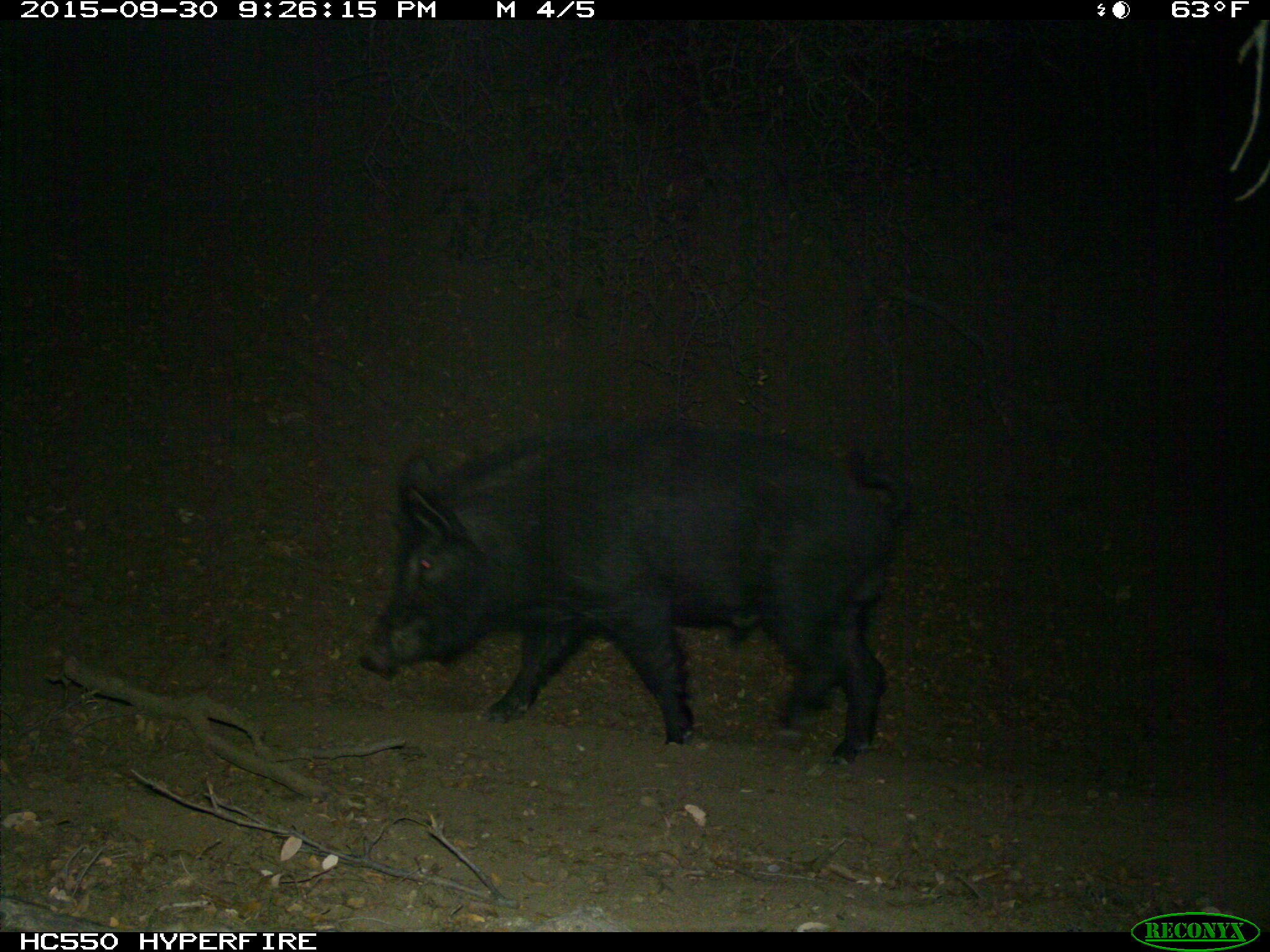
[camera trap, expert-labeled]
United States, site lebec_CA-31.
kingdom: Animalia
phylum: Chordata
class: Mammalia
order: Artiodactyla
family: Suidae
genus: Sus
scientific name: Sus scrofa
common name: wild boar